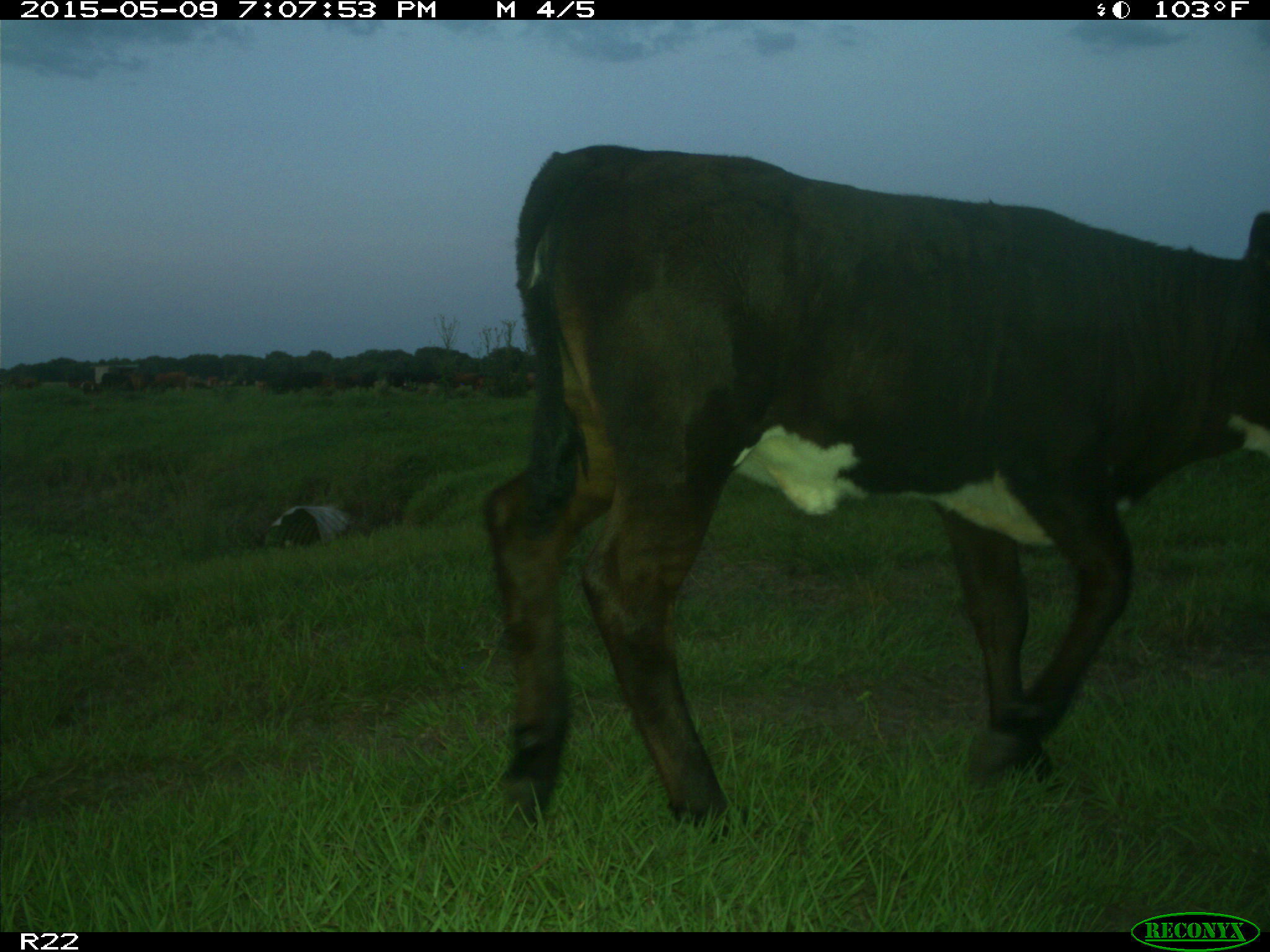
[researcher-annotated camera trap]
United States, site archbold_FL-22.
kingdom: Animalia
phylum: Chordata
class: Mammalia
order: Artiodactyla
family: Bovidae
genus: Bos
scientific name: Bos taurus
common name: domestic cow